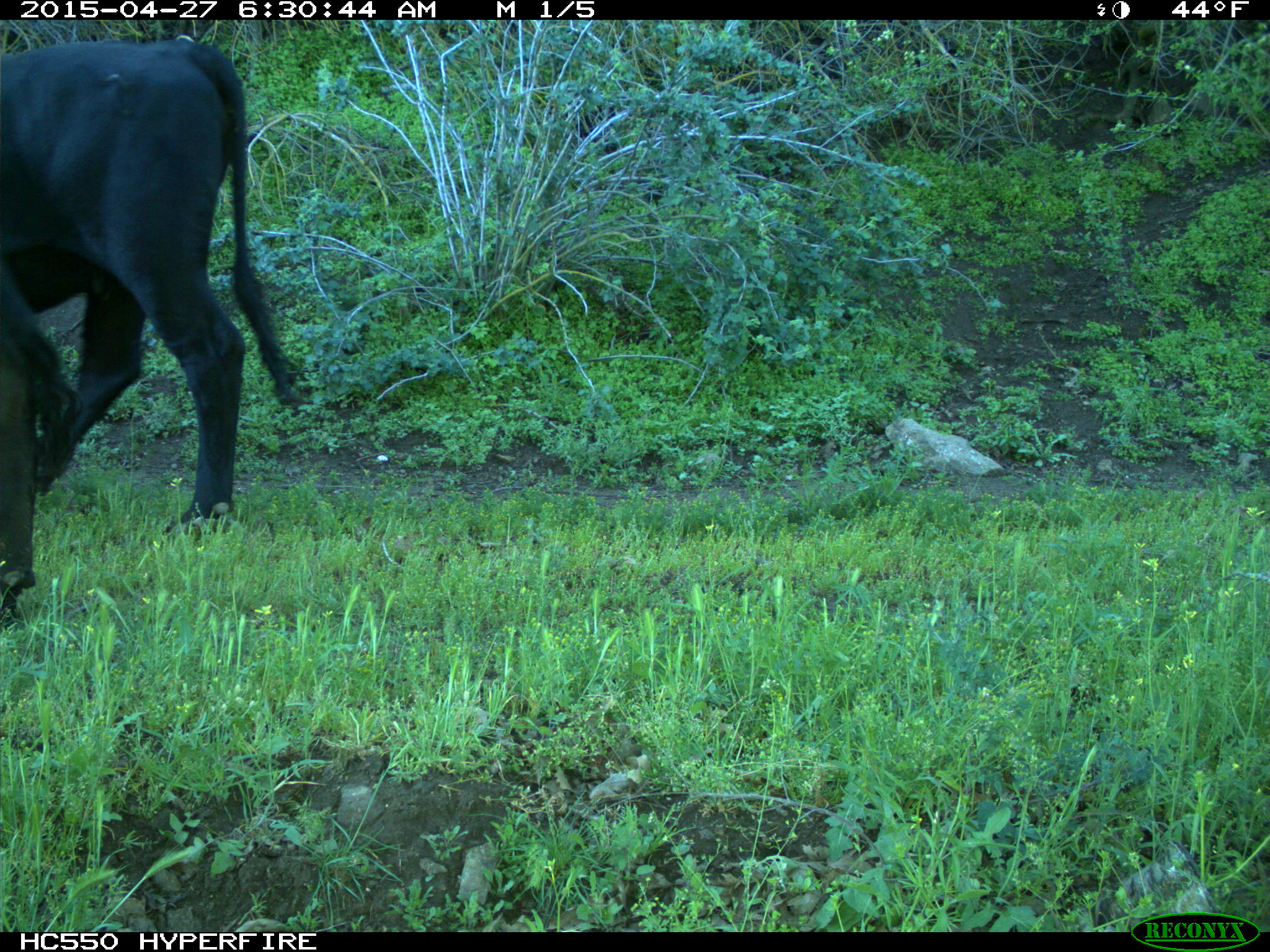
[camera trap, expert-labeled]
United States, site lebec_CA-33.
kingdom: Animalia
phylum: Chordata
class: Mammalia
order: Artiodactyla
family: Bovidae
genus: Bos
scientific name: Bos taurus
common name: domestic cow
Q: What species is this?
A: Bos taurus (domestic cow).